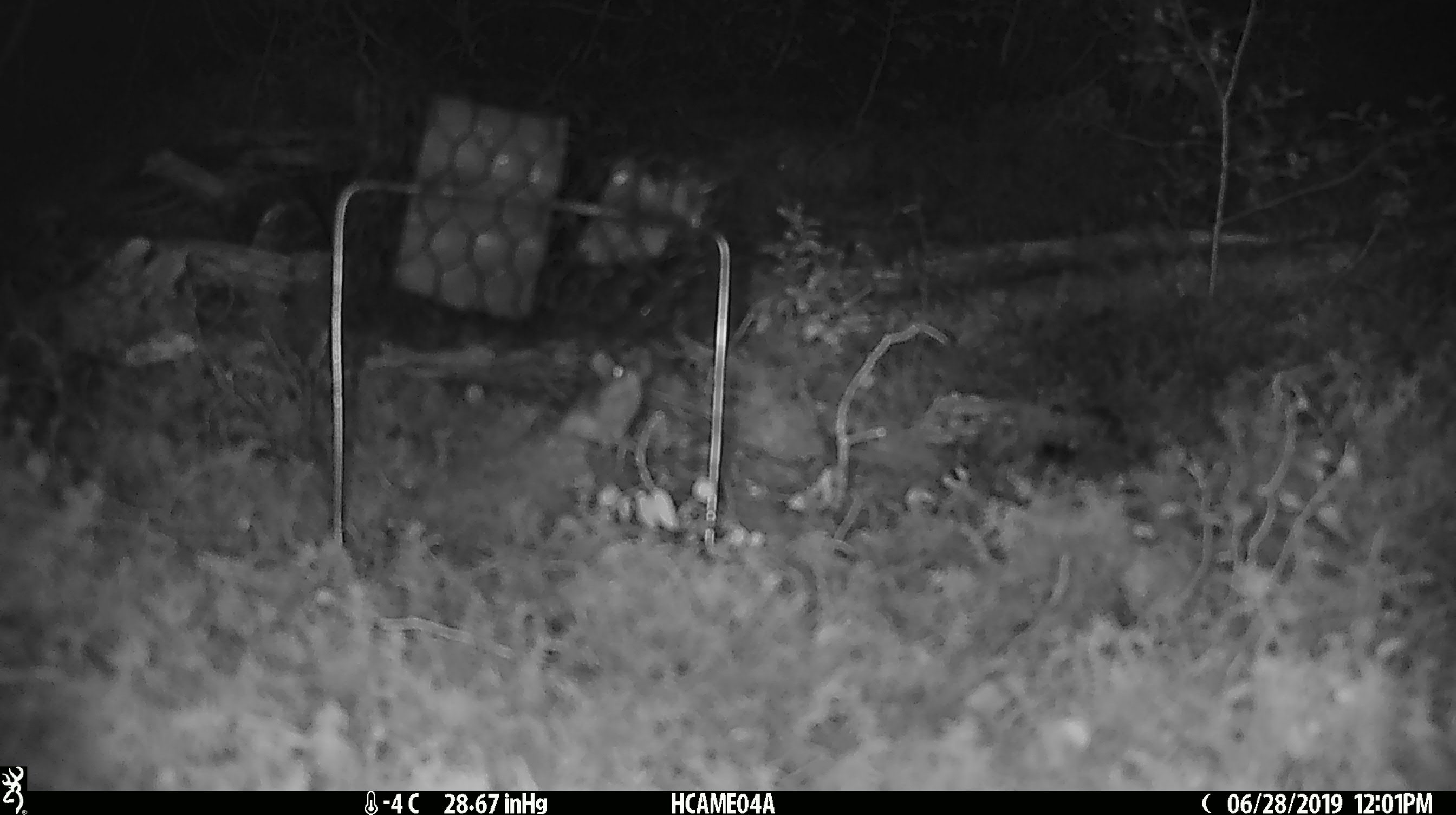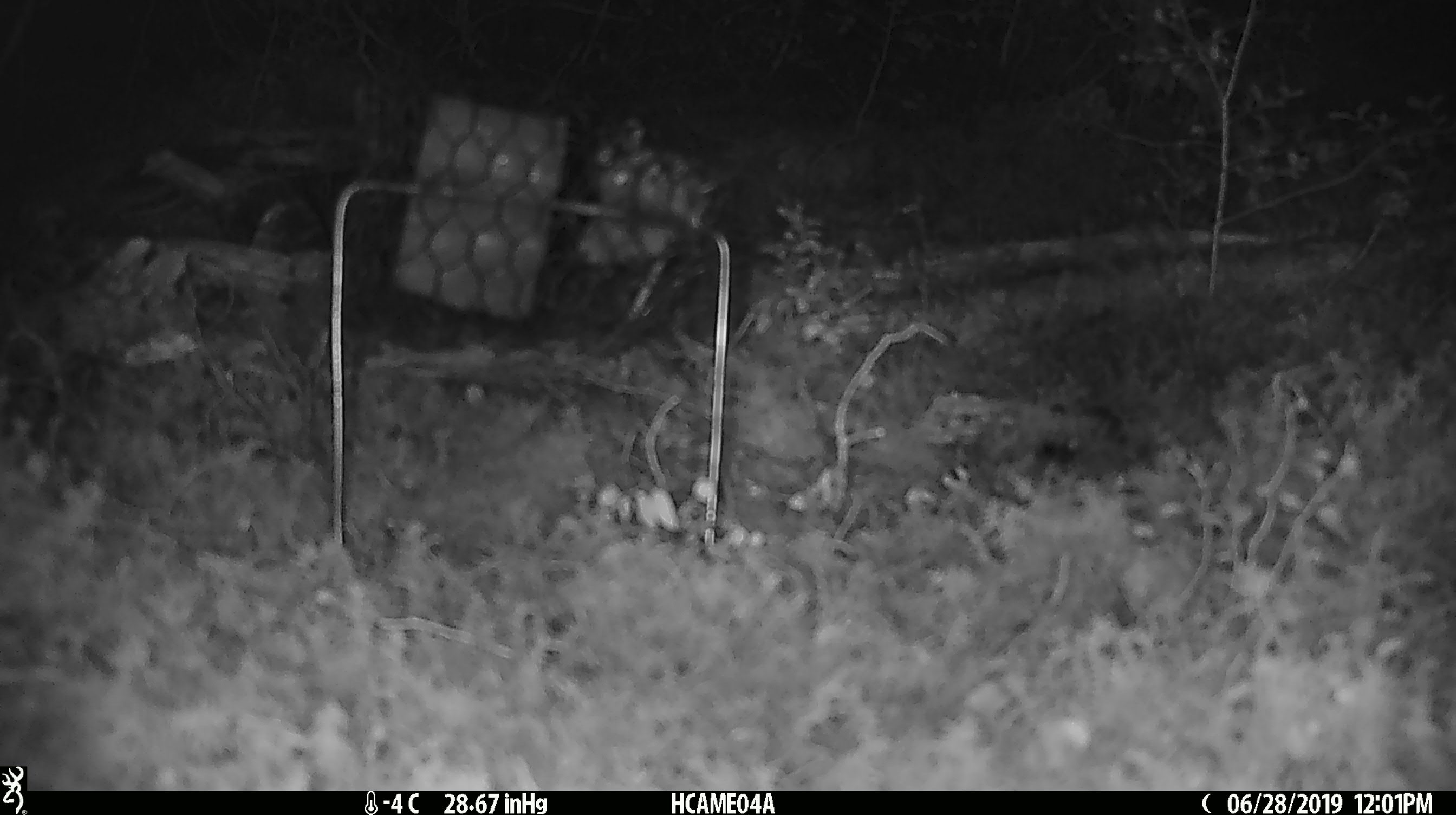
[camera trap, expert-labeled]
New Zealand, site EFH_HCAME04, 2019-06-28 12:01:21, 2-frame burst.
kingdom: Animalia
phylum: Chordata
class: Mammalia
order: Rodentia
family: Muridae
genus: Mus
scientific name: Mus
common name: mouse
Mouse (Mus).